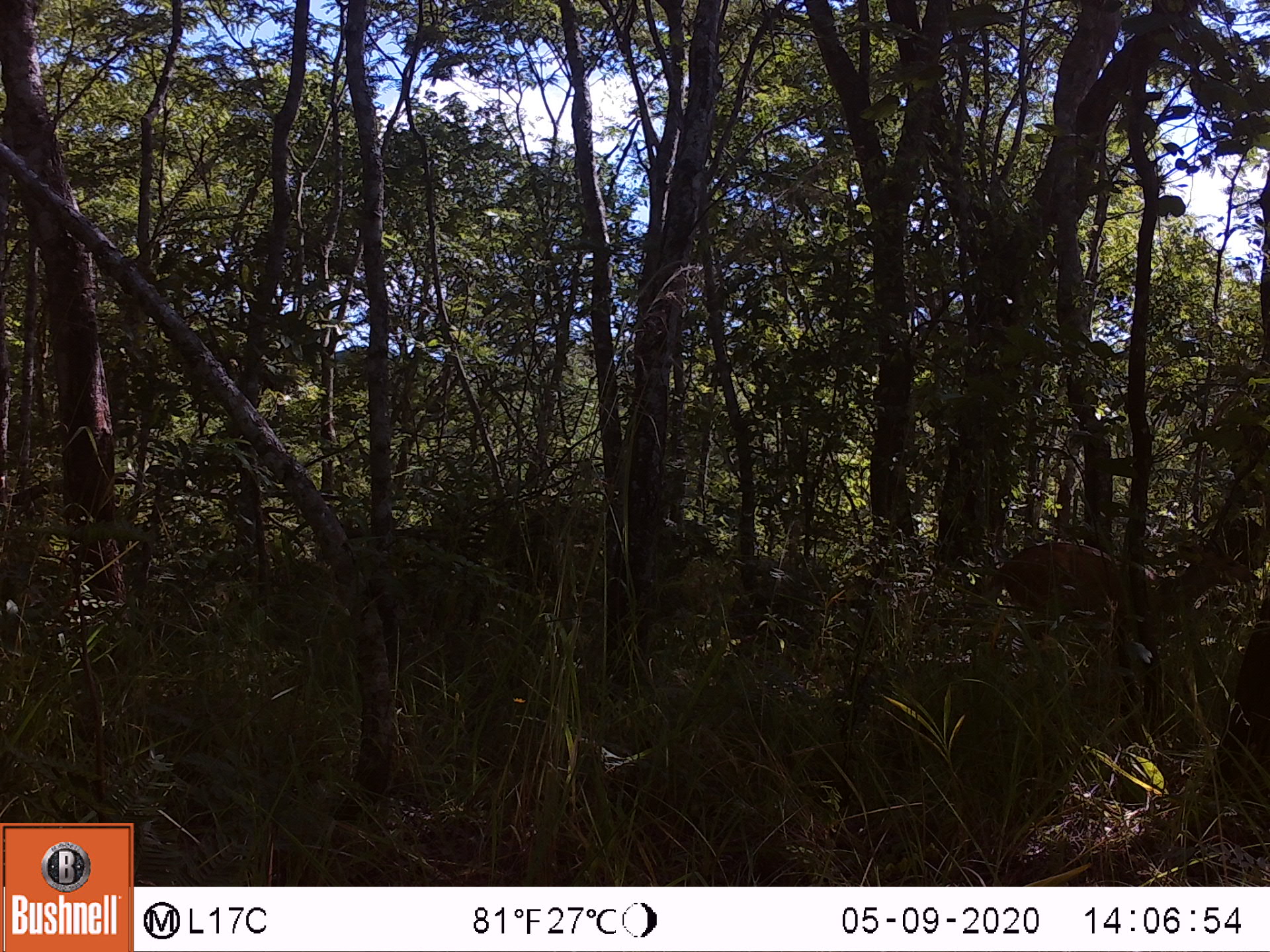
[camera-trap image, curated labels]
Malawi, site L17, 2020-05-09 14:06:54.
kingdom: Animalia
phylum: Chordata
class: Mammalia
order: Artiodactyla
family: Bovidae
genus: Tragelaphus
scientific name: Tragelaphus sylvaticus sylvaticus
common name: cape bushbuck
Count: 1.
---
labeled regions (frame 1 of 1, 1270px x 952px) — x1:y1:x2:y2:
cape bushbuck: 986:535:1256:654